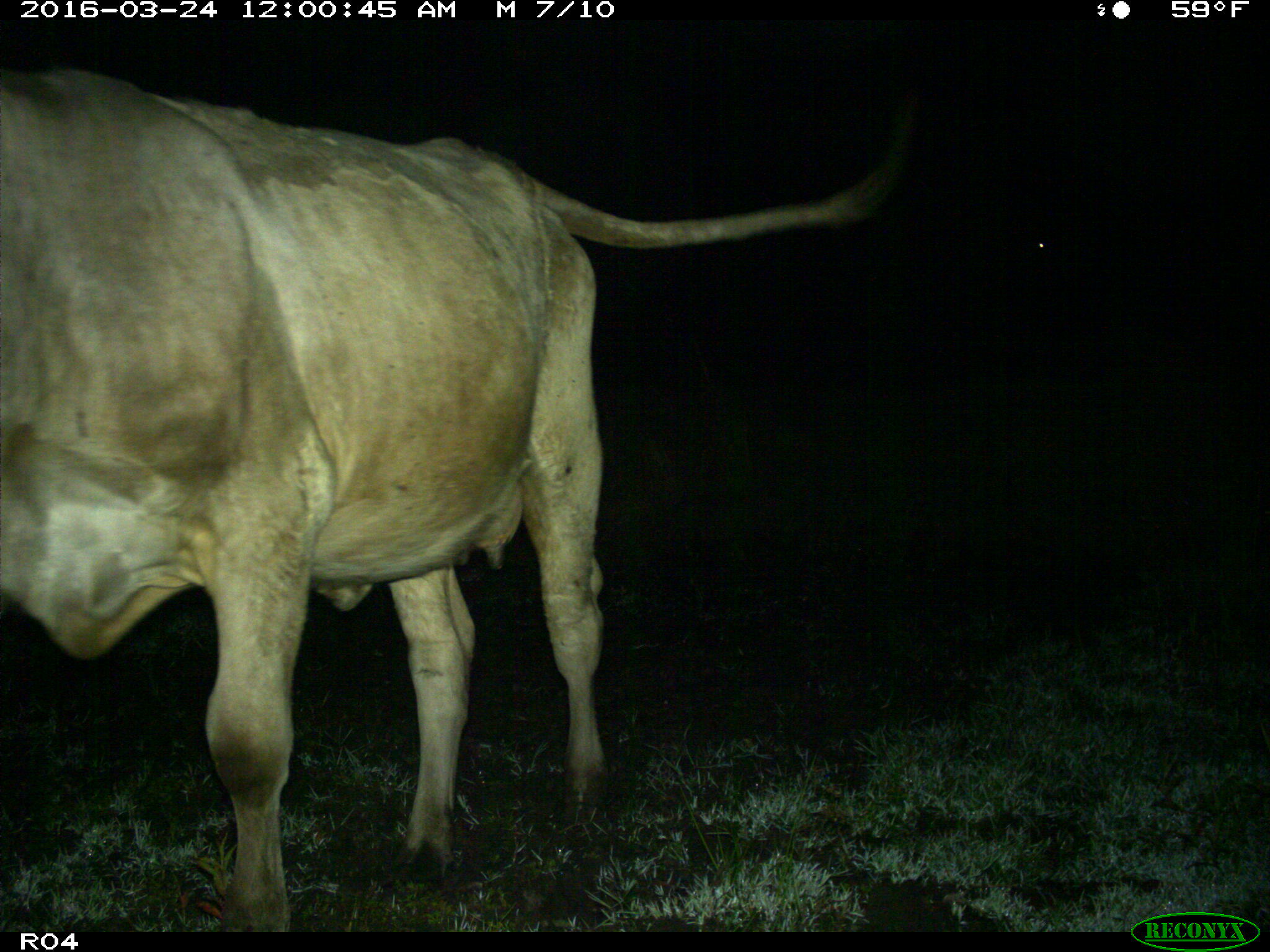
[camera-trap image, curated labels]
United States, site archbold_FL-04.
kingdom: Animalia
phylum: Chordata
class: Mammalia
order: Artiodactyla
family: Bovidae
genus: Bos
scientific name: Bos taurus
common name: domestic cow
Bos taurus (domestic cow).